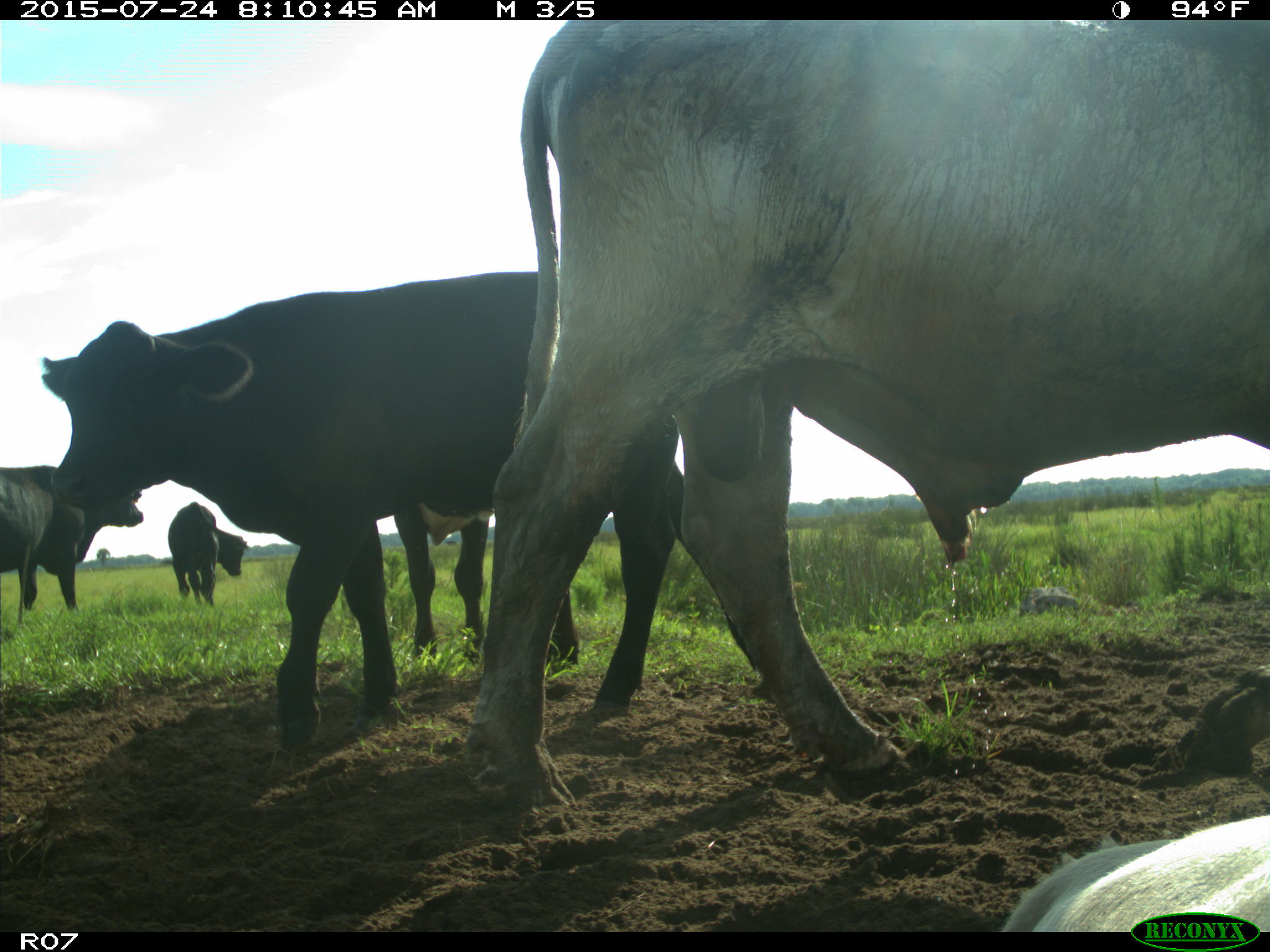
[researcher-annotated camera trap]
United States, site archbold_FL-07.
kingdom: Animalia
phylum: Chordata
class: Mammalia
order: Artiodactyla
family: Bovidae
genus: Bos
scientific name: Bos taurus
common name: domestic cow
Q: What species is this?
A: Bos taurus (domestic cow).